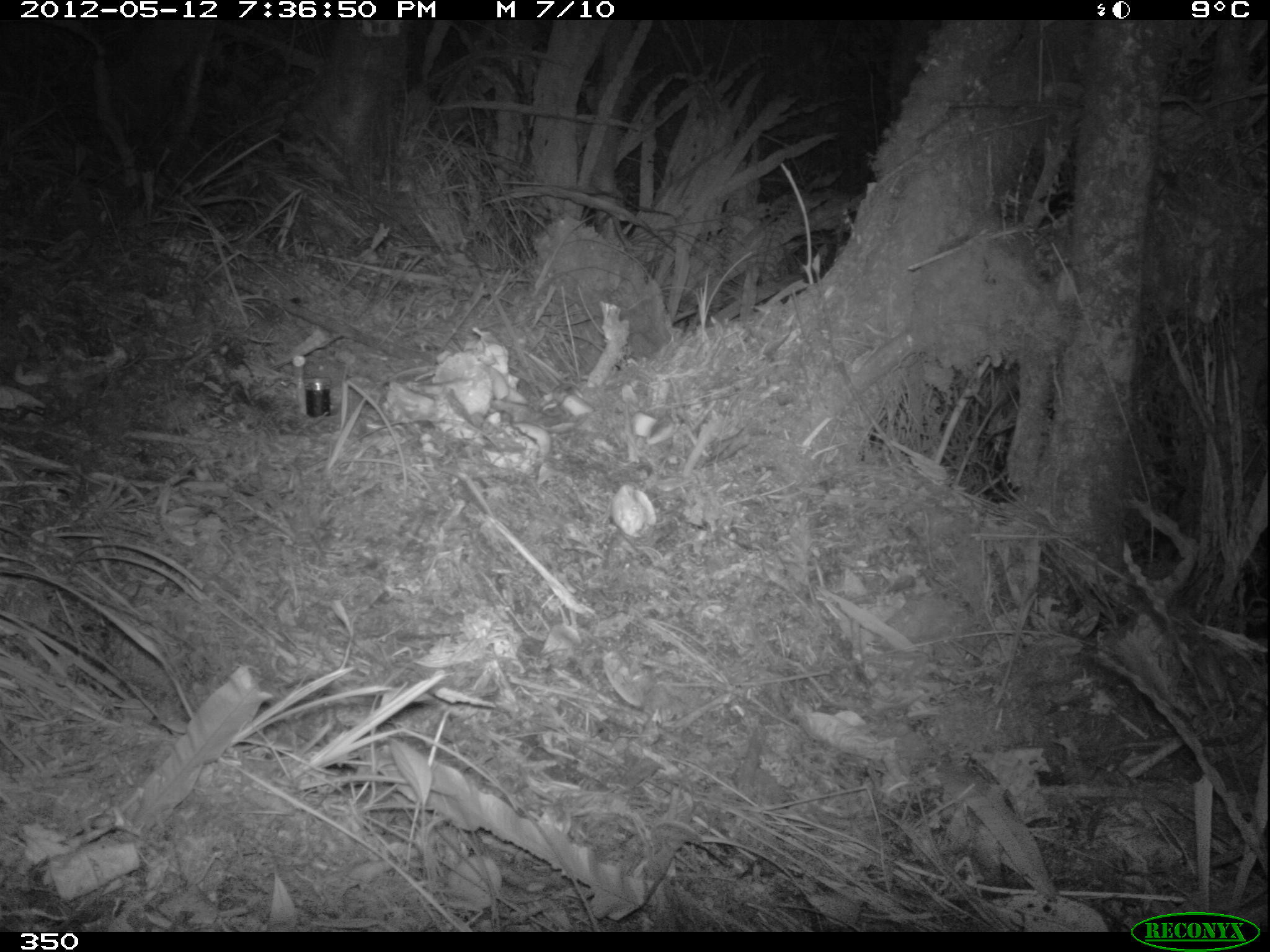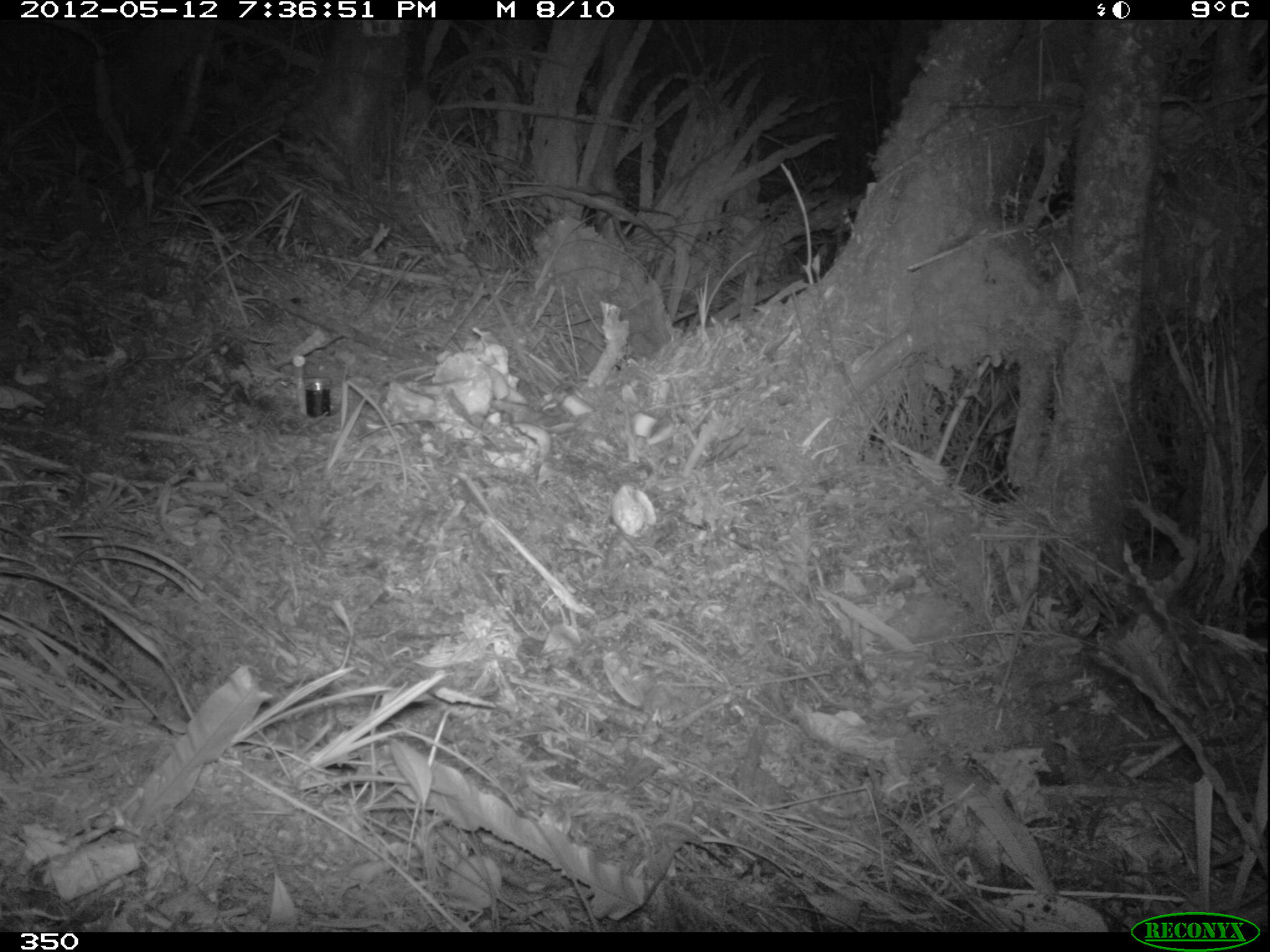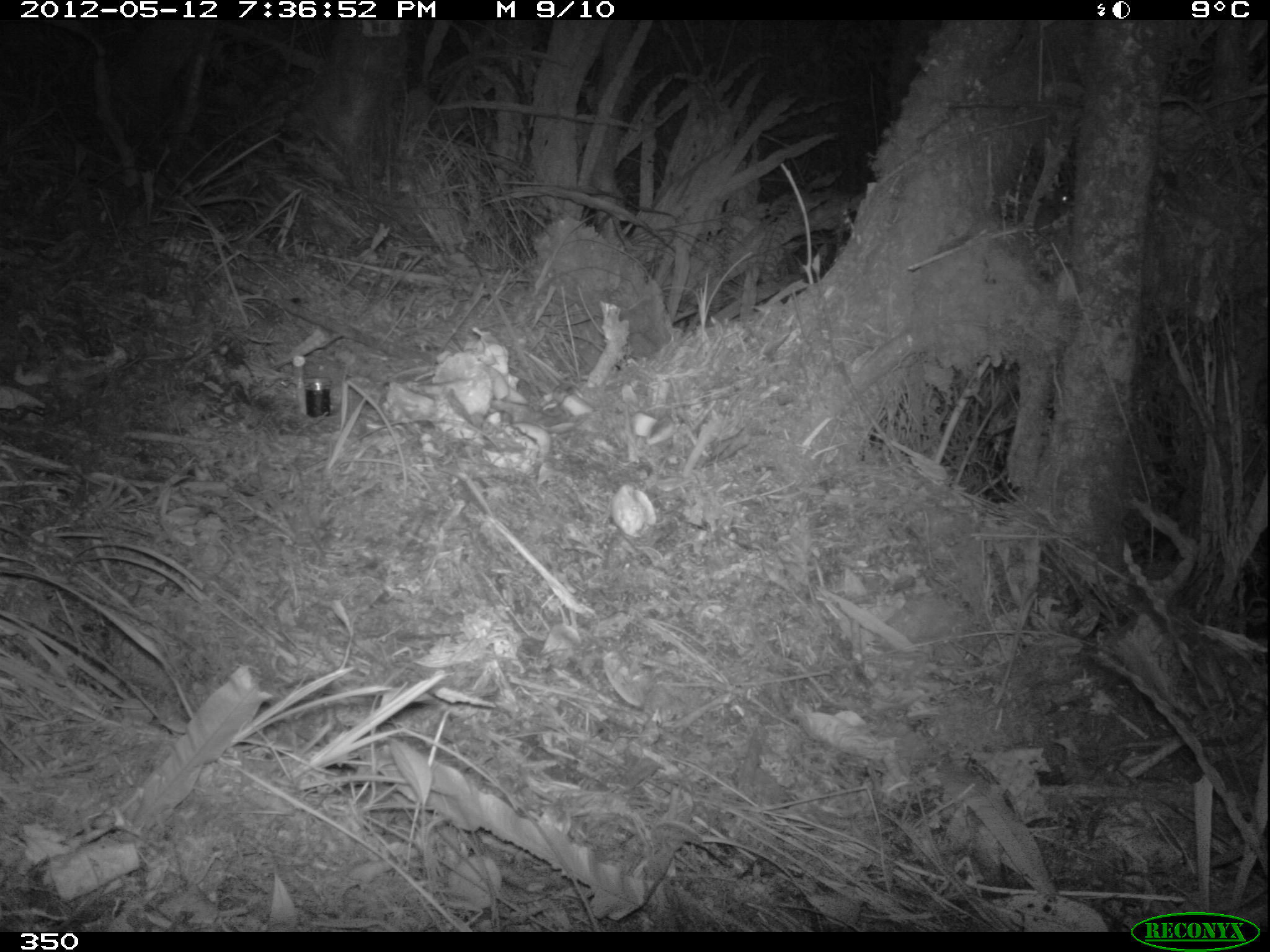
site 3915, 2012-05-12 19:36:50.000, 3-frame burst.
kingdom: Animalia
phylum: Chordata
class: Mammalia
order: Rodentia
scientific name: Rodentia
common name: rodents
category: unknown rodent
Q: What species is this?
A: Unknown rodent (rodents) (Rodentia).